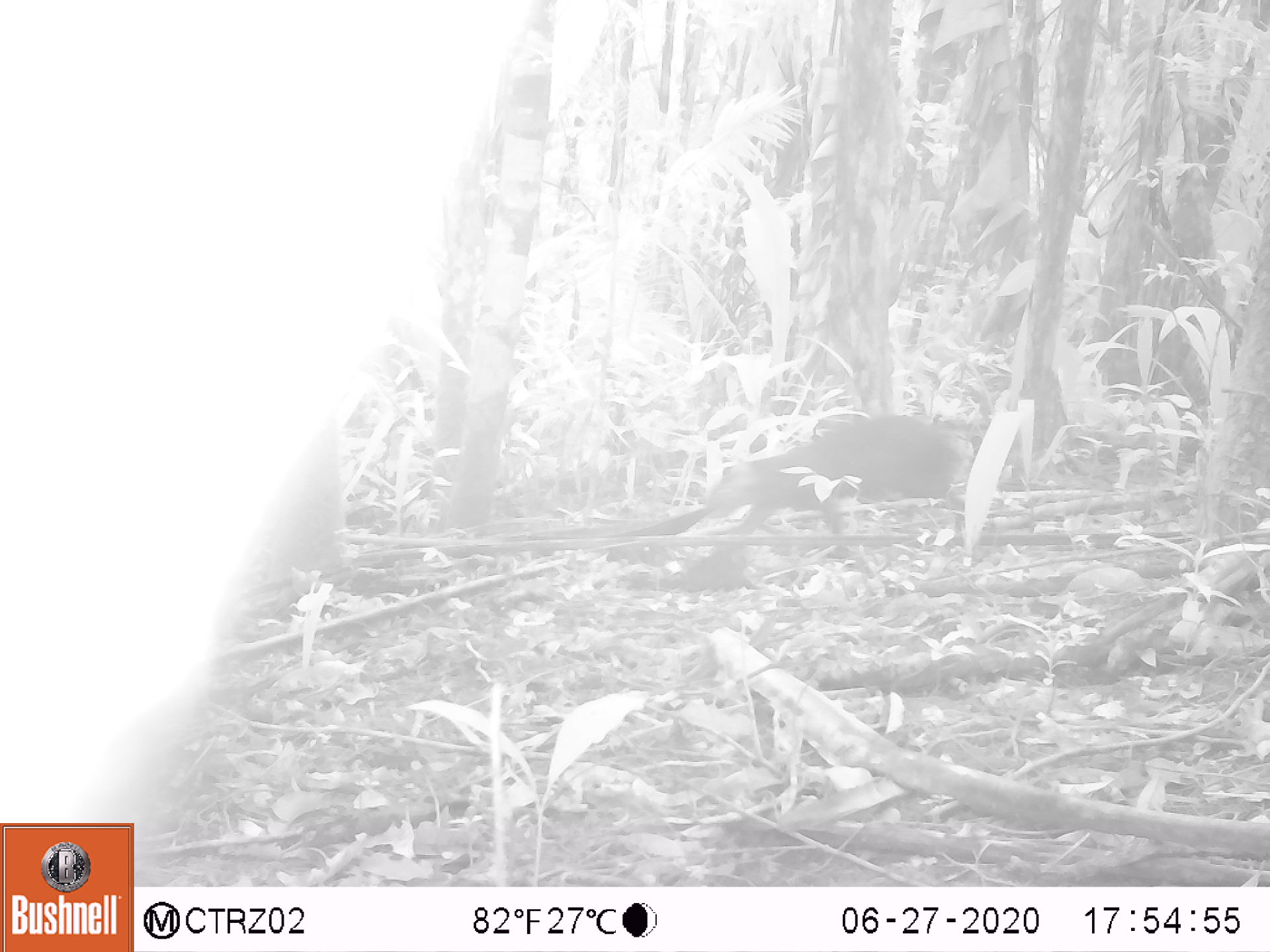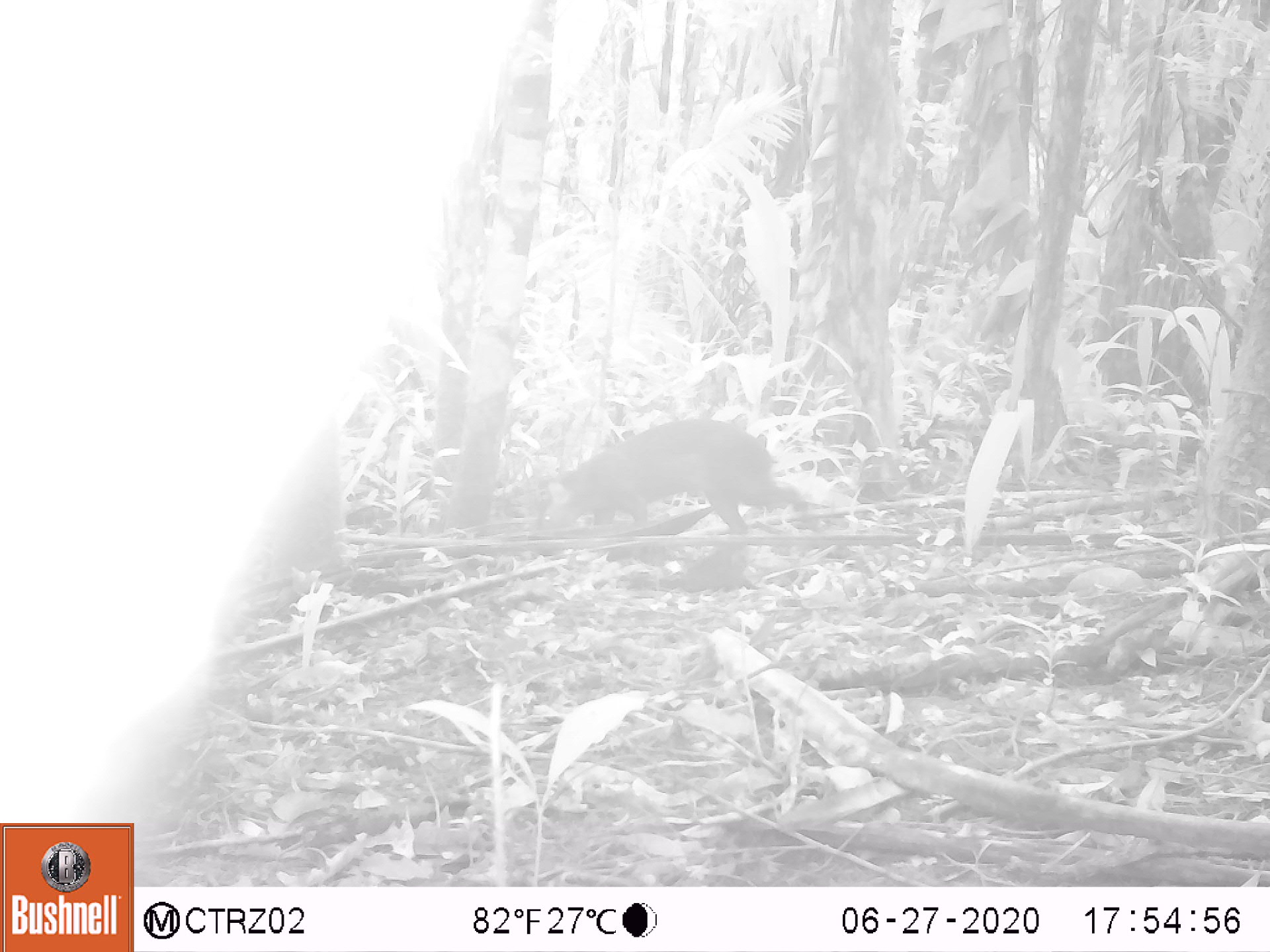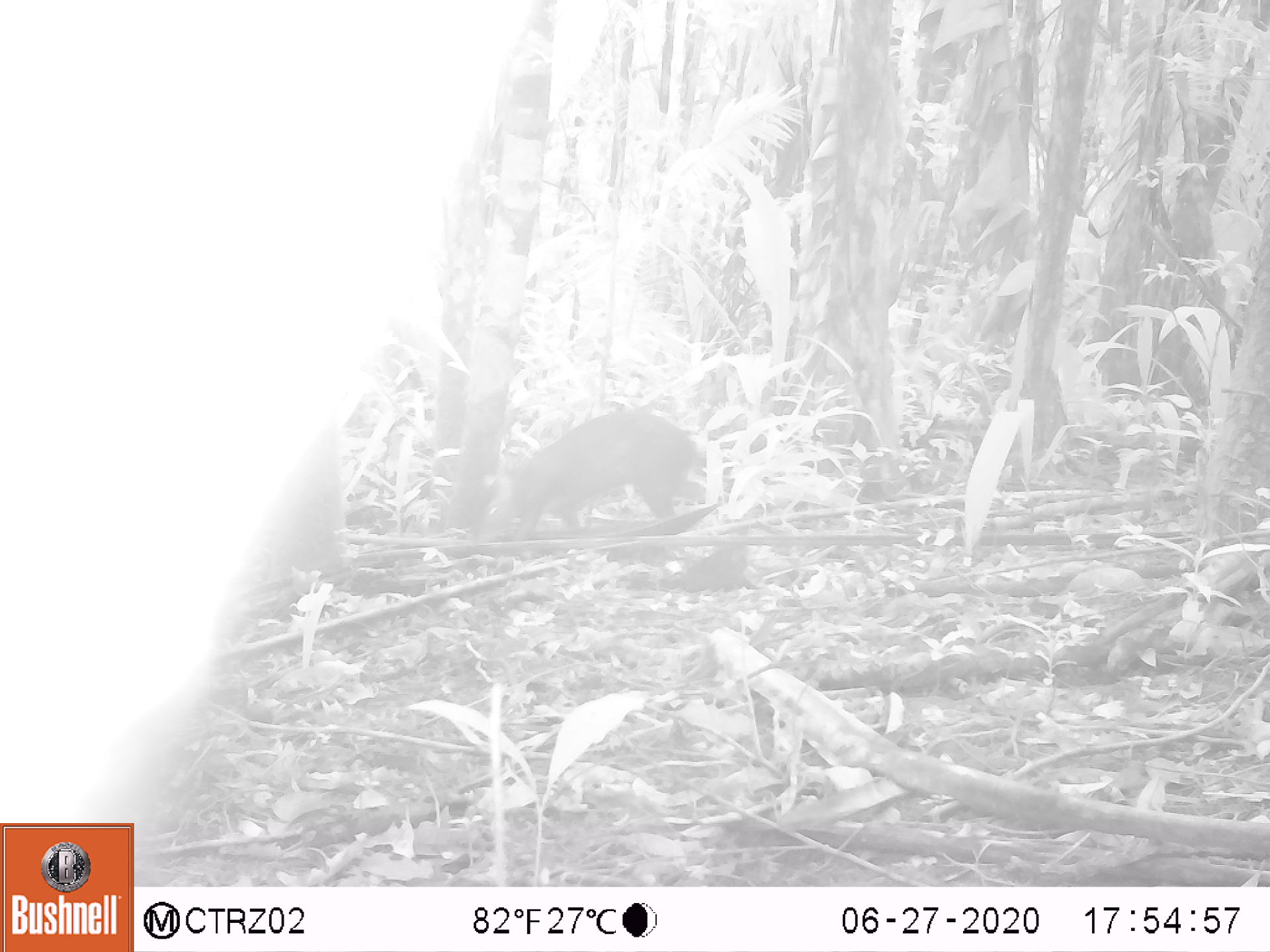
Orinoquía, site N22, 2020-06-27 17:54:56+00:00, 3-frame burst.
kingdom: Animalia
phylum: Chordata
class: Mammalia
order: Rodentia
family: Dasyproctidae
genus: Dasyprocta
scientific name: Dasyprocta fuliginosa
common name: black agouti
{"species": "black agouti (Dasyprocta fuliginosa)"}